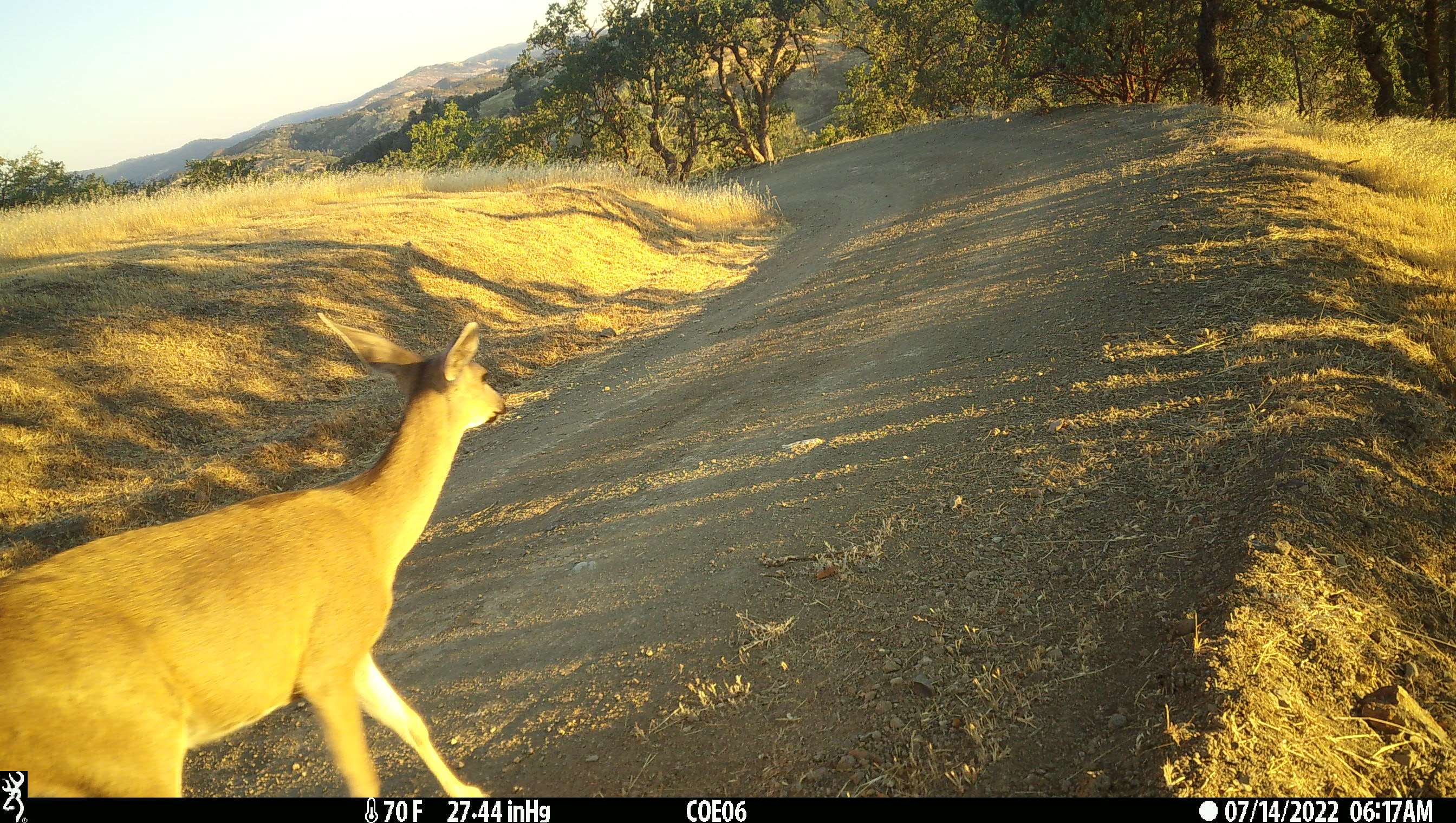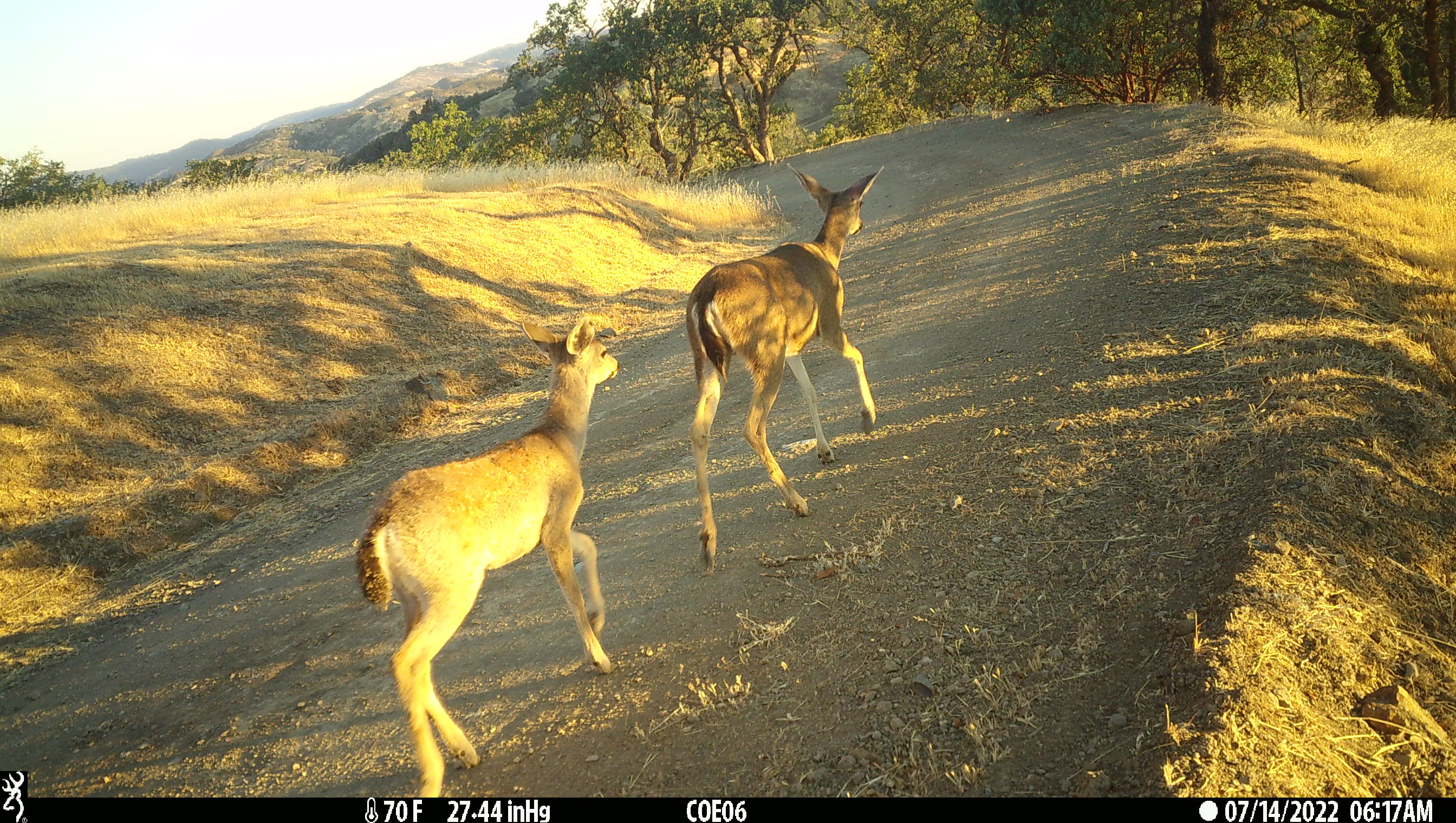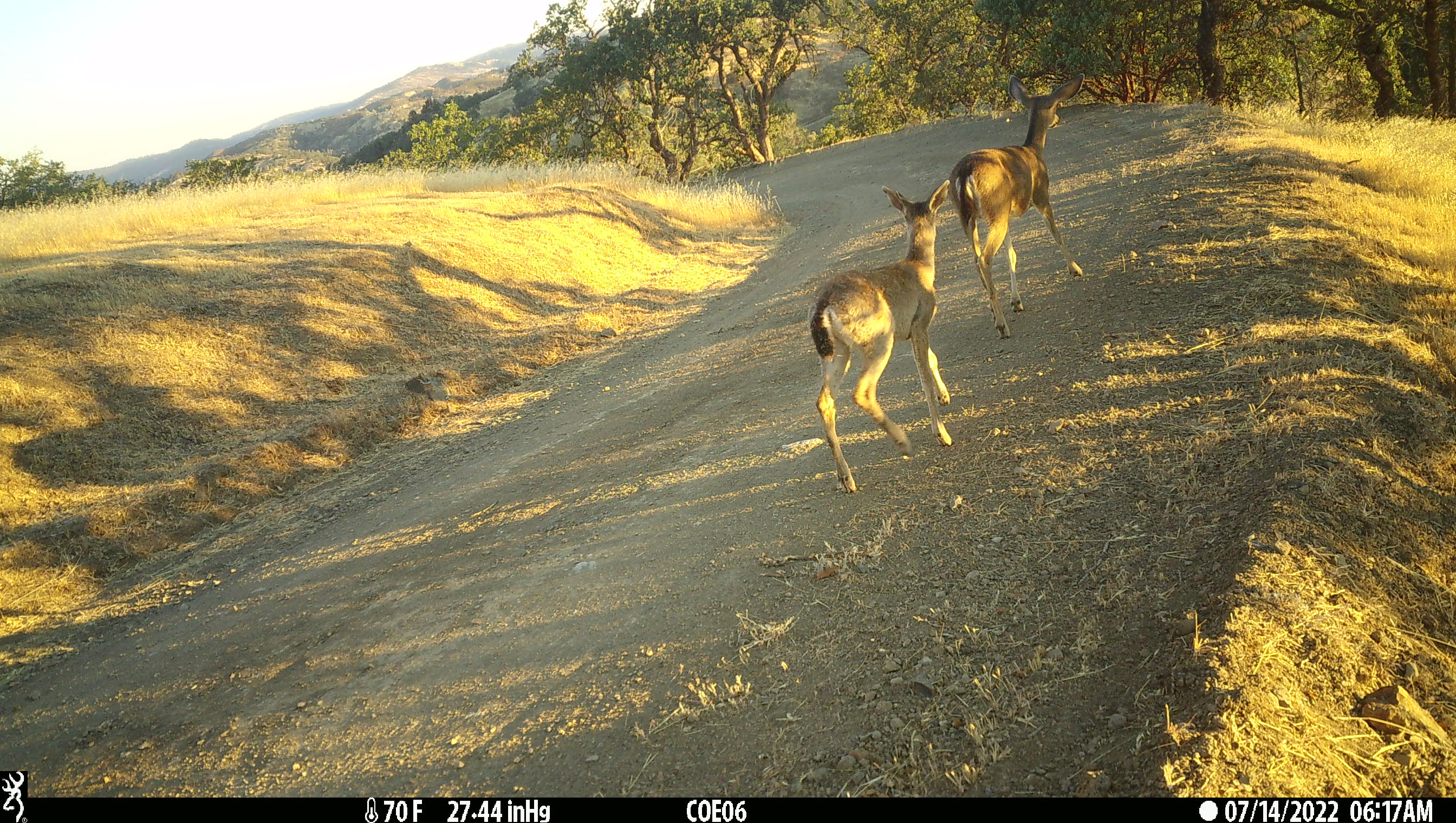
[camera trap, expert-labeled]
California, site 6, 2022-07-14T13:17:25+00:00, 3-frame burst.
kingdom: Animalia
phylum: Chordata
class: Mammalia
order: Artiodactyla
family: Cervidae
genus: Odocoileus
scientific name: Odocoileus hemionus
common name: mule deer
Mule deer (Odocoileus hemionus).